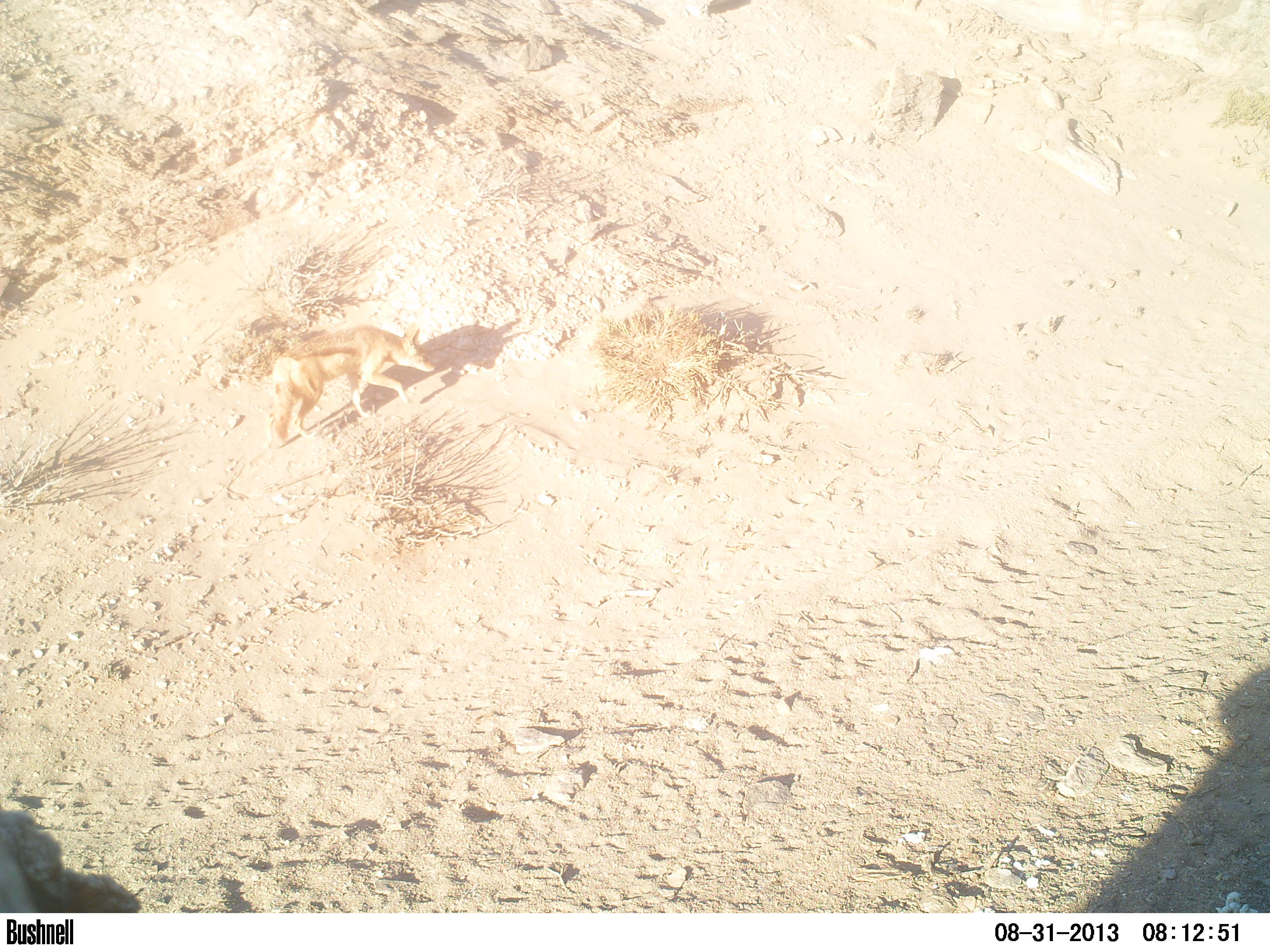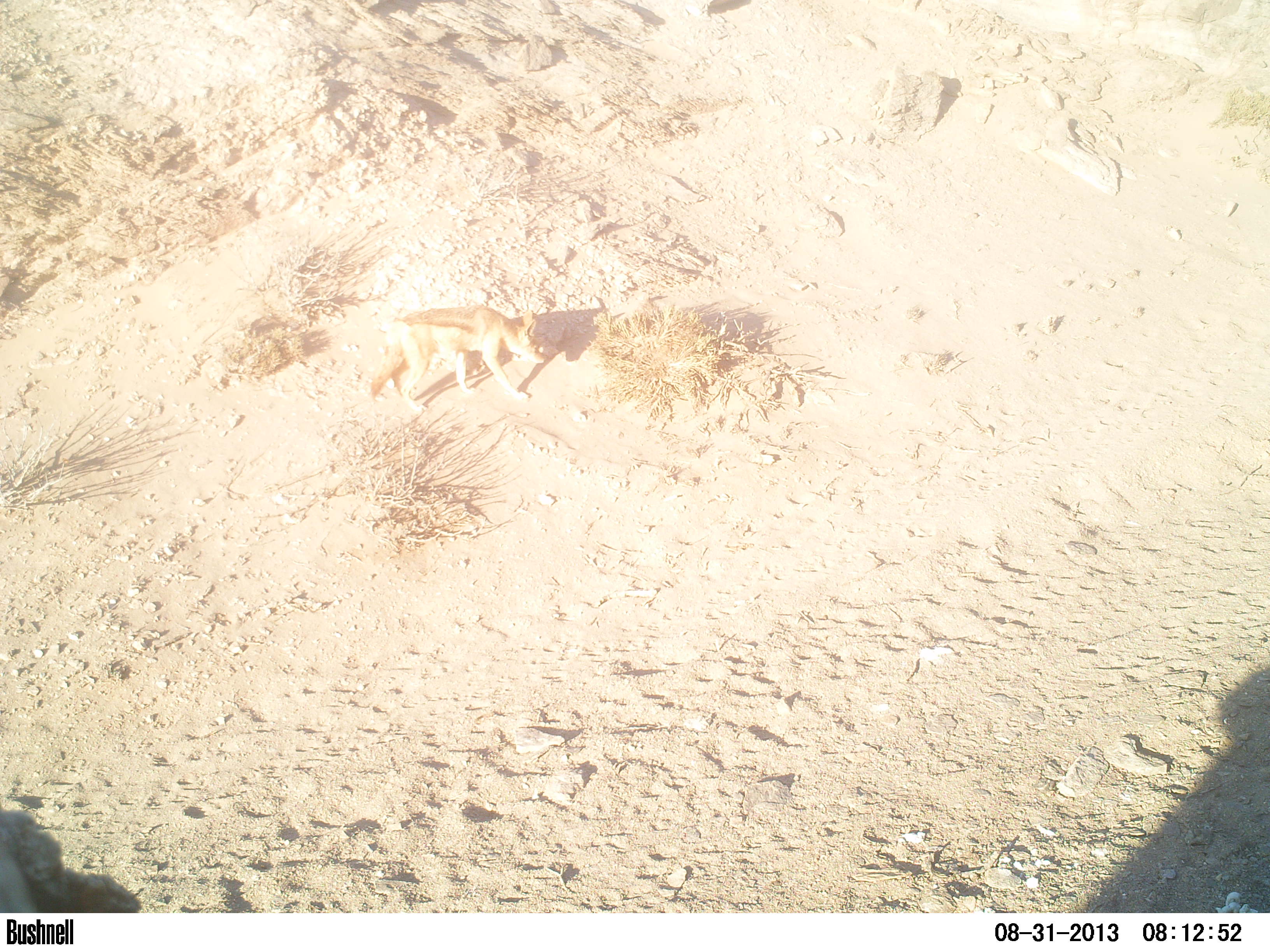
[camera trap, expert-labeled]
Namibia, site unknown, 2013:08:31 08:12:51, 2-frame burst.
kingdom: Animalia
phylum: Chordata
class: Mammalia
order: Carnivora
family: Canidae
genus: Lupulella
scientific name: Lupulella mesomelas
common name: black-backed jackal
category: canis mesomelas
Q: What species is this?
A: Canis mesomelas (black-backed jackal) (Lupulella mesomelas).